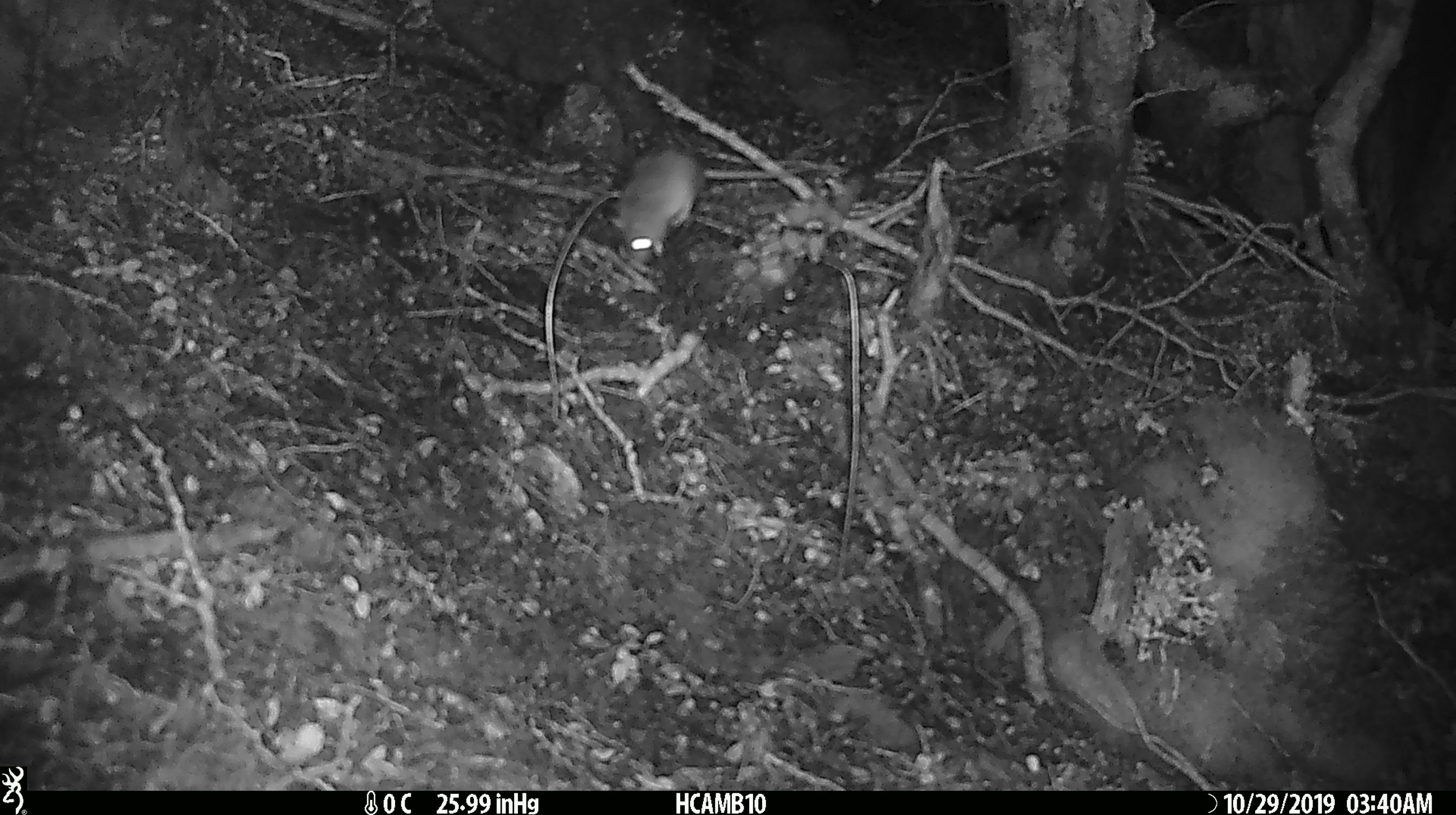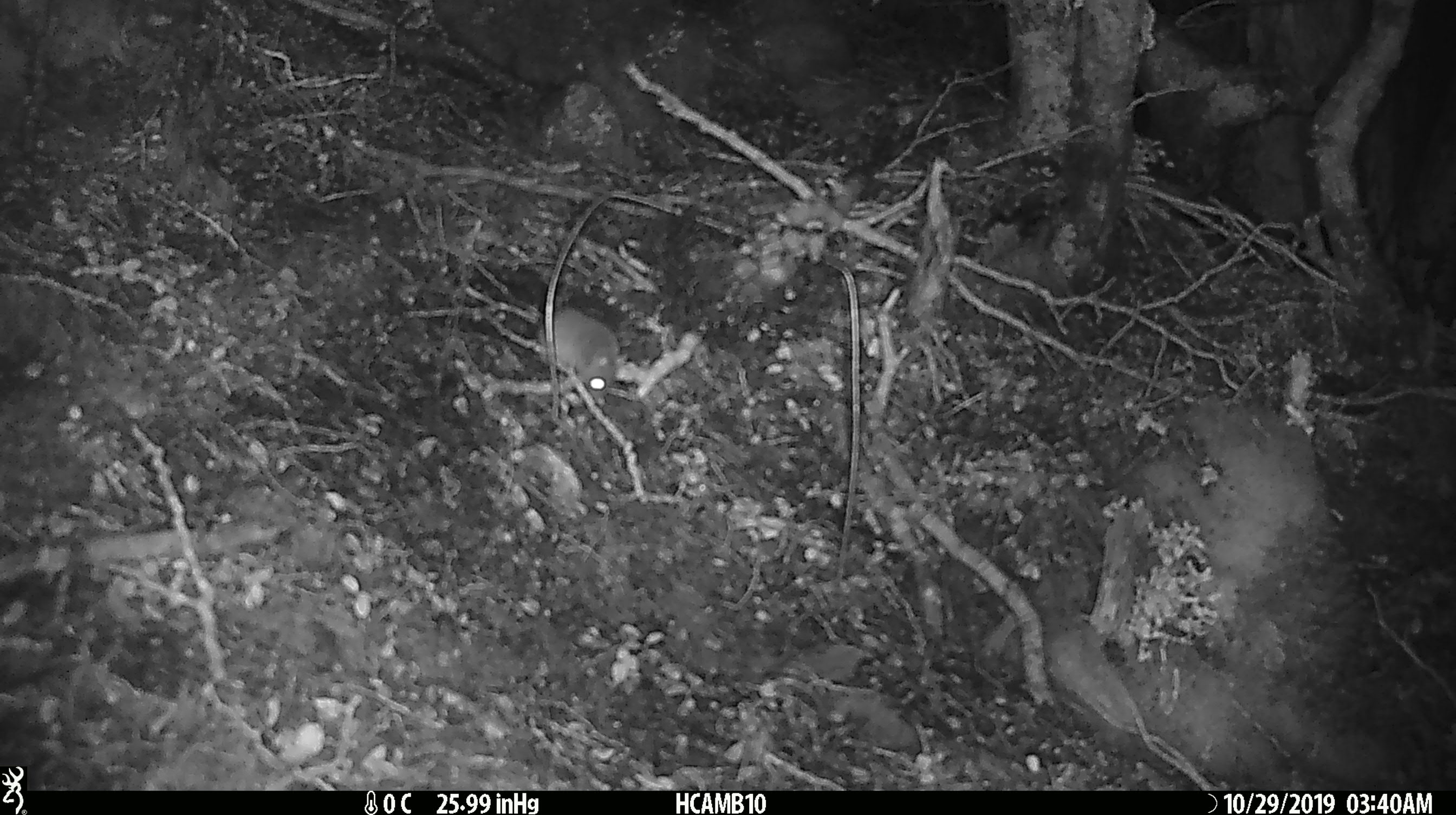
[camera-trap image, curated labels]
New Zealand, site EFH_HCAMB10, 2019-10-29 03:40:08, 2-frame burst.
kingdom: Animalia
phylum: Chordata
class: Mammalia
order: Rodentia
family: Muridae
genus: Mus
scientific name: Mus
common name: mouse